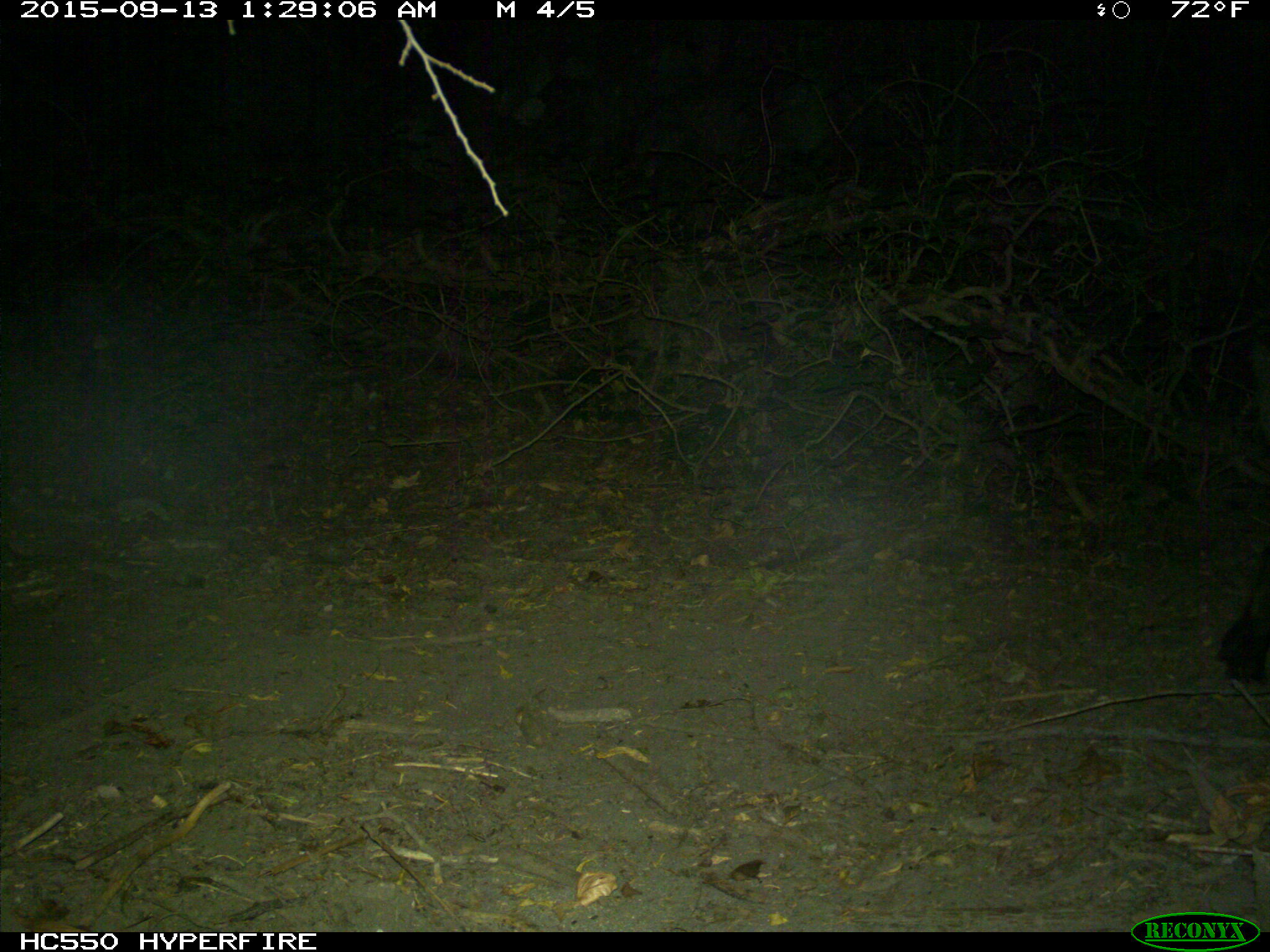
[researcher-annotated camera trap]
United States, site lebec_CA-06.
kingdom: Animalia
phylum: Chordata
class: Mammalia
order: Artiodactyla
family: Suidae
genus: Sus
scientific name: Sus scrofa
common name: wild boar